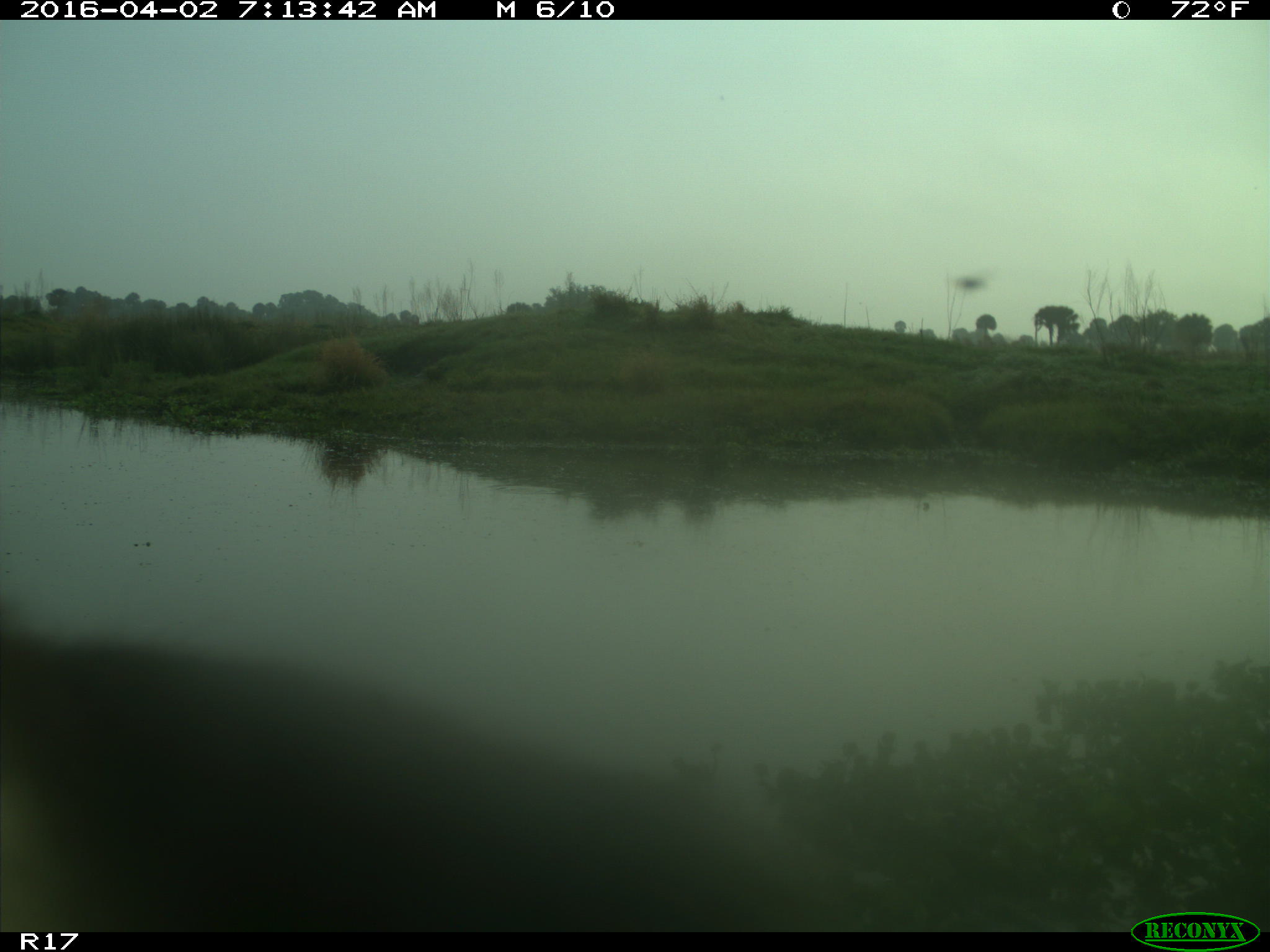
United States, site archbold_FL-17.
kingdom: Animalia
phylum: Chordata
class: Mammalia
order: Artiodactyla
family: Bovidae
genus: Bos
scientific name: Bos taurus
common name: domestic cow